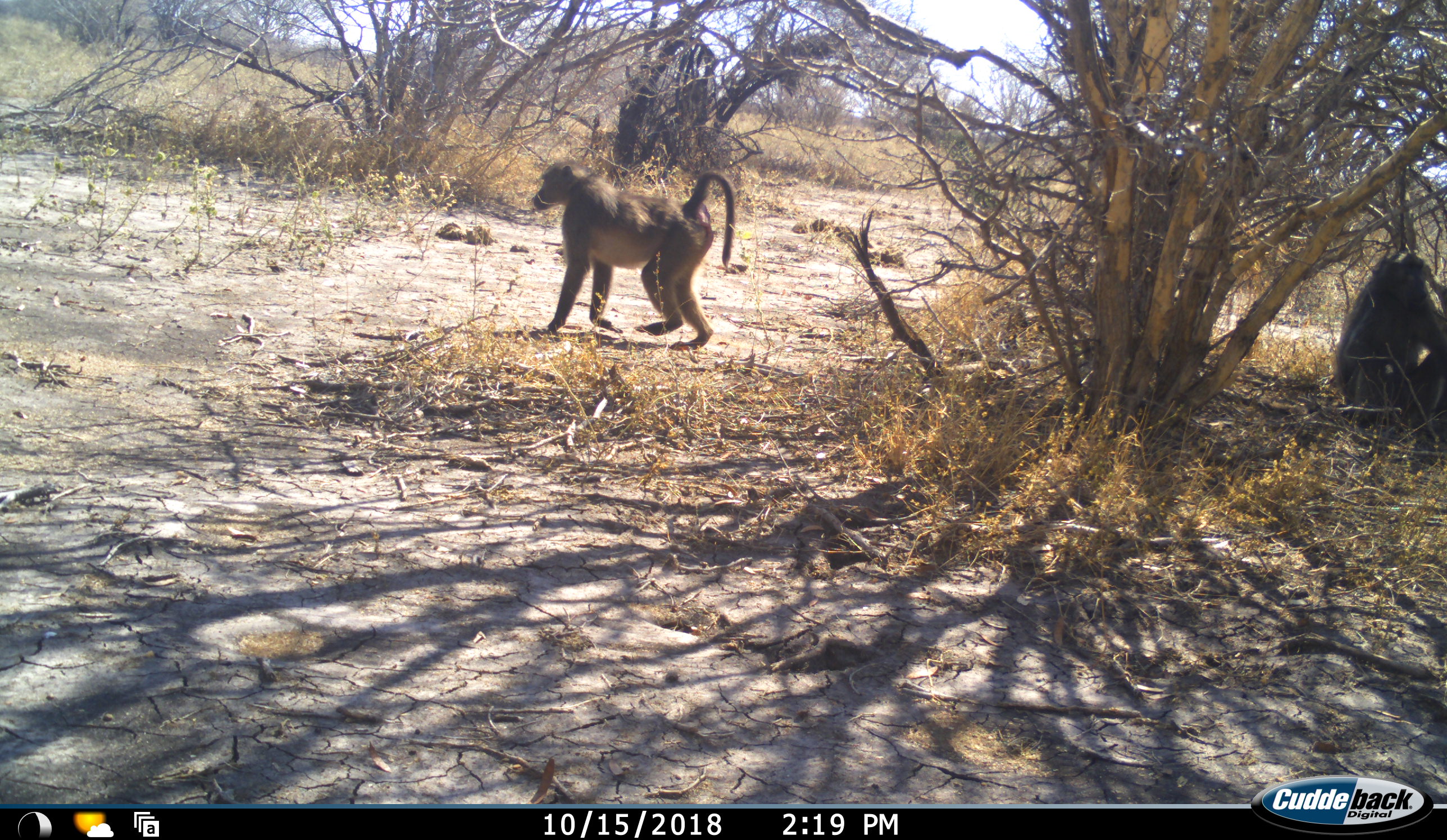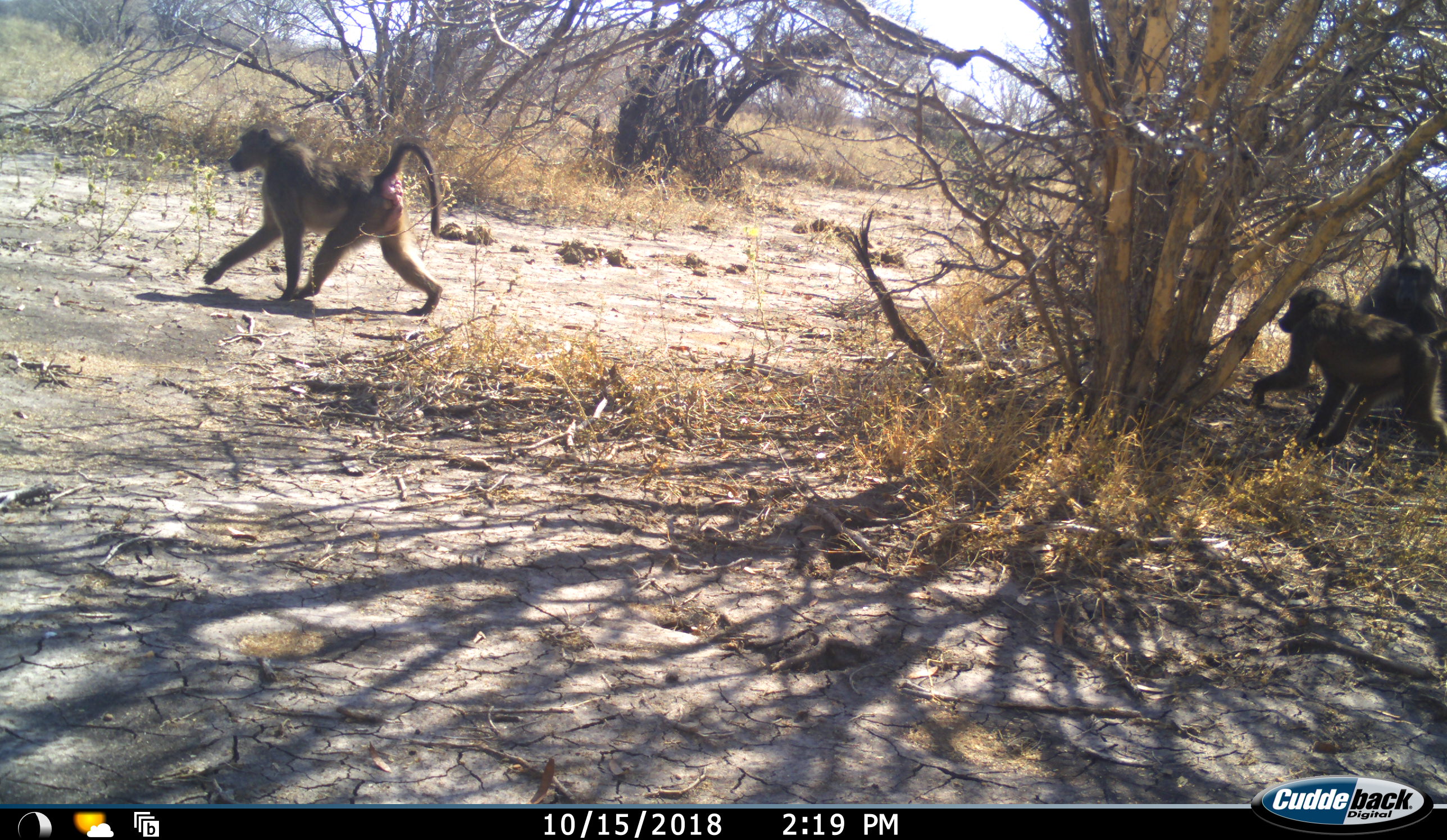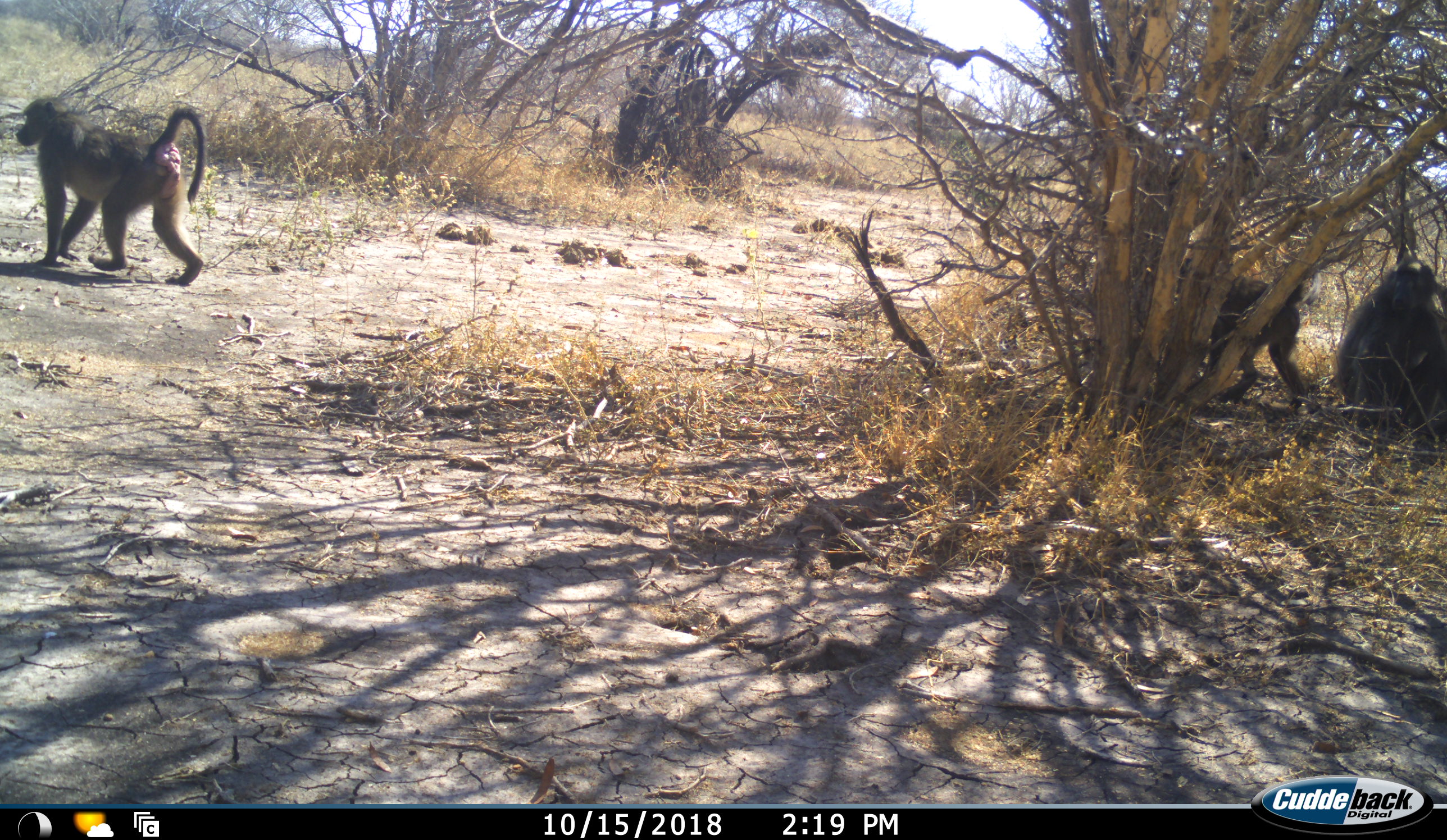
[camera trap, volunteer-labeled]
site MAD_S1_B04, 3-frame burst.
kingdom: Animalia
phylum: Chordata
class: Mammalia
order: Primates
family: Cercopithecidae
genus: Papio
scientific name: Papio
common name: baboon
Baboon (Papio), count 3. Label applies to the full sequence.